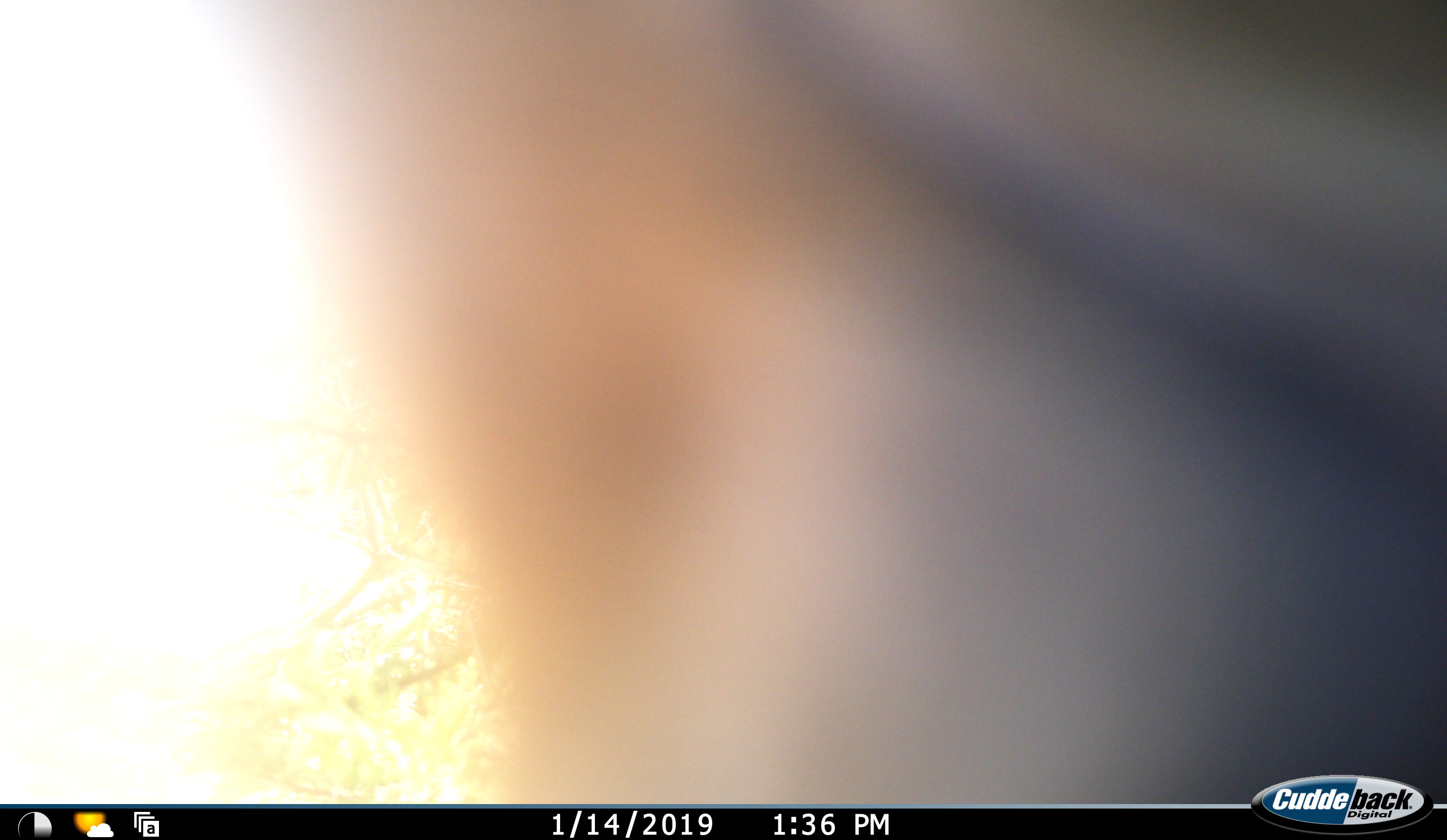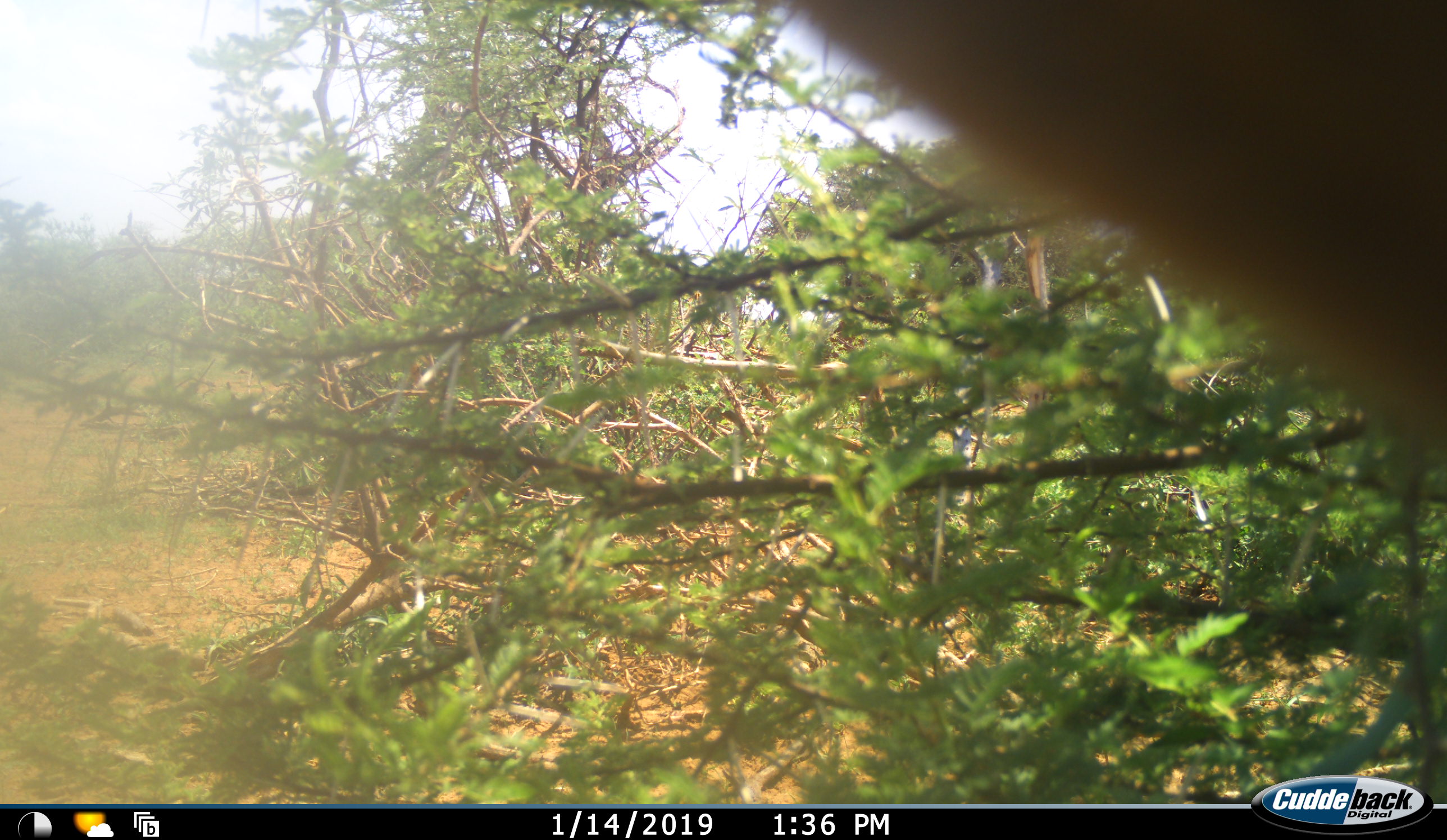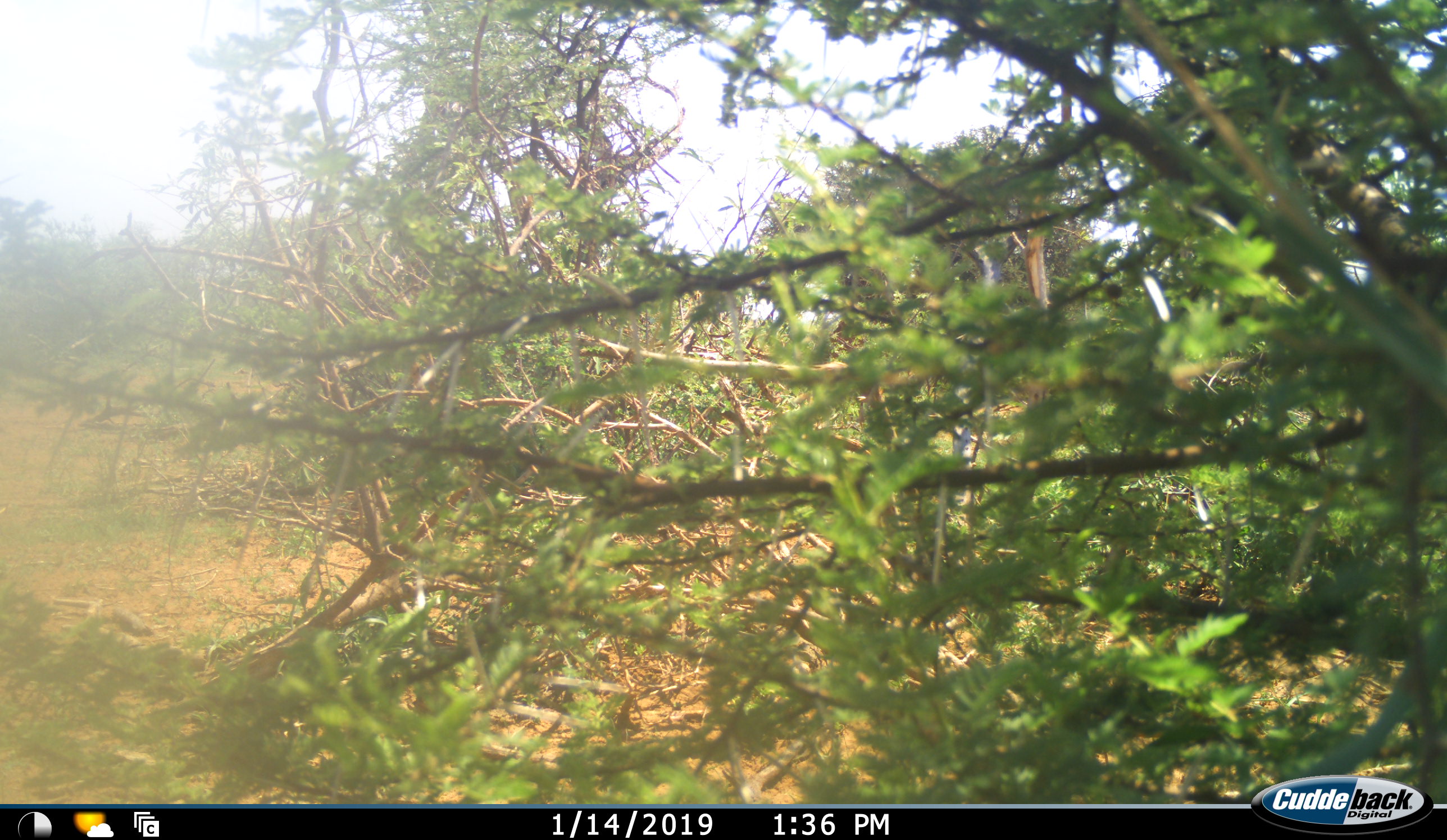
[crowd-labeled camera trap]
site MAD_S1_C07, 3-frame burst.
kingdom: Animalia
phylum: Chordata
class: Mammalia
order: Artiodactyla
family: Bovidae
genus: Aepyceros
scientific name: Aepyceros melampus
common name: impala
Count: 1.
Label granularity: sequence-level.